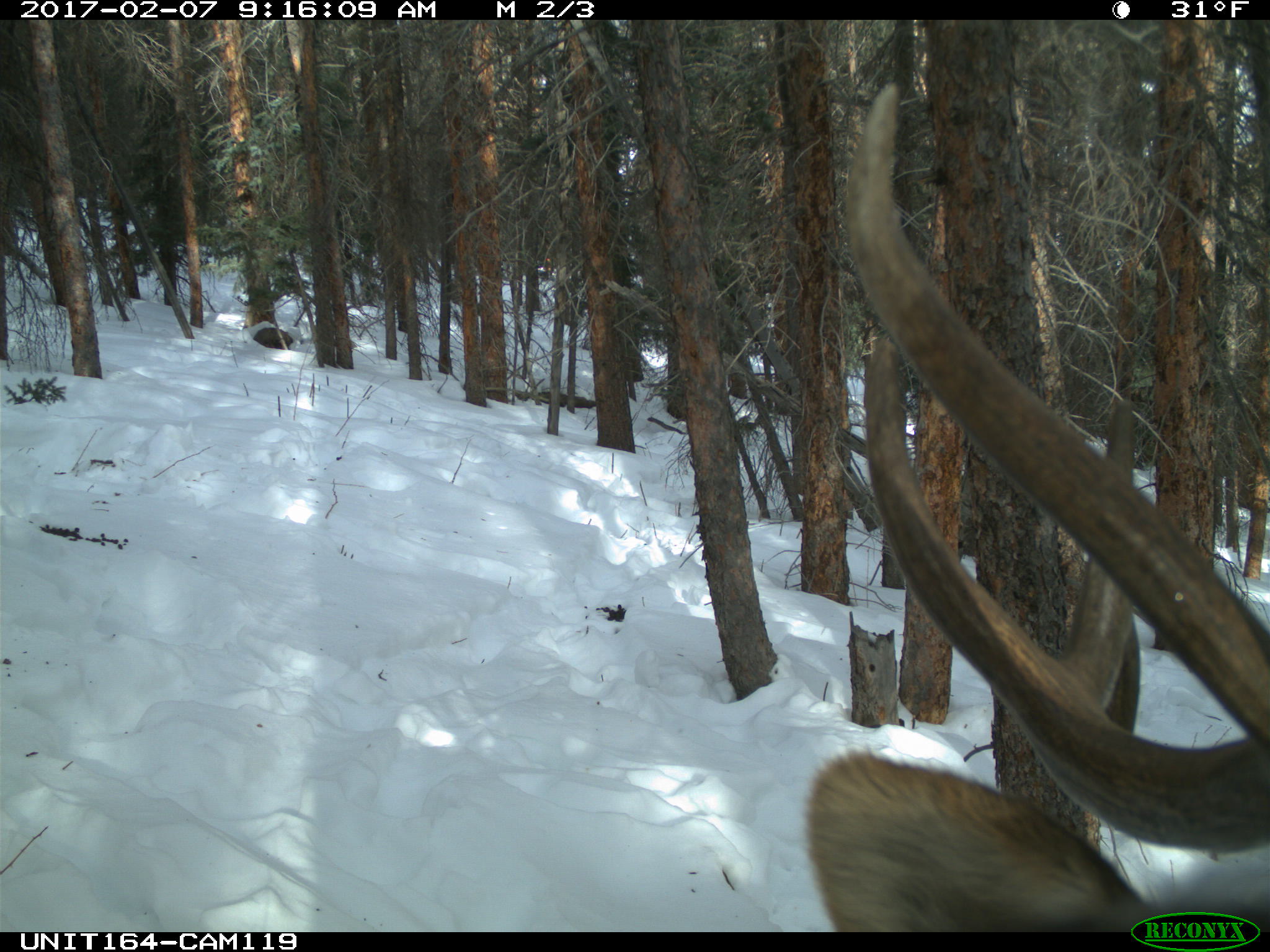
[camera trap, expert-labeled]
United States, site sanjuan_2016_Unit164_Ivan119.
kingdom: Animalia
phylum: Chordata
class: Mammalia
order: Artiodactyla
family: Cervidae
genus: Cervus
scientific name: Cervus elaphus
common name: red deer